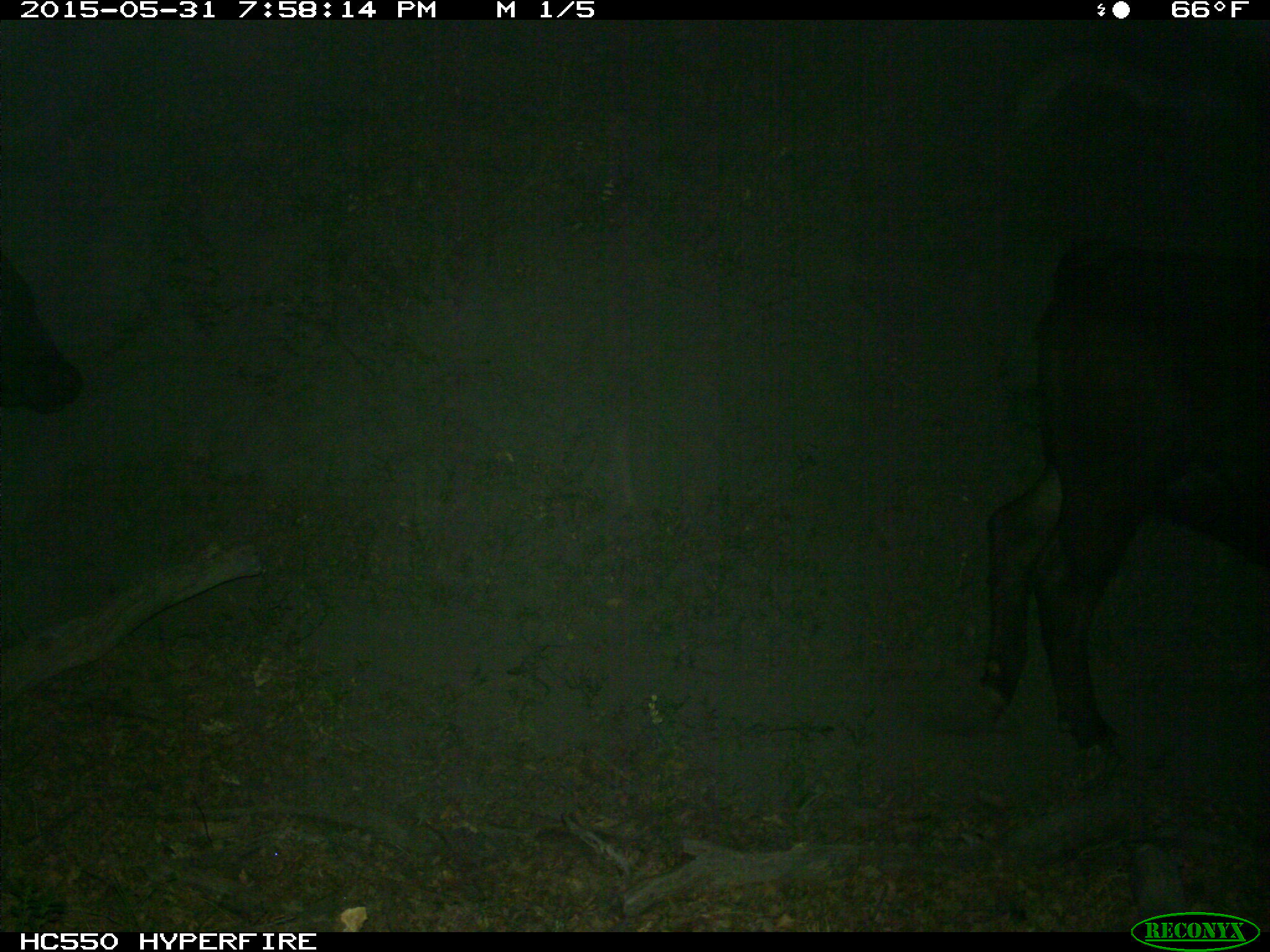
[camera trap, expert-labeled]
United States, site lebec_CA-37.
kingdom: Animalia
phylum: Chordata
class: Mammalia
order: Artiodactyla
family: Bovidae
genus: Bos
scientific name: Bos taurus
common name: domestic cow